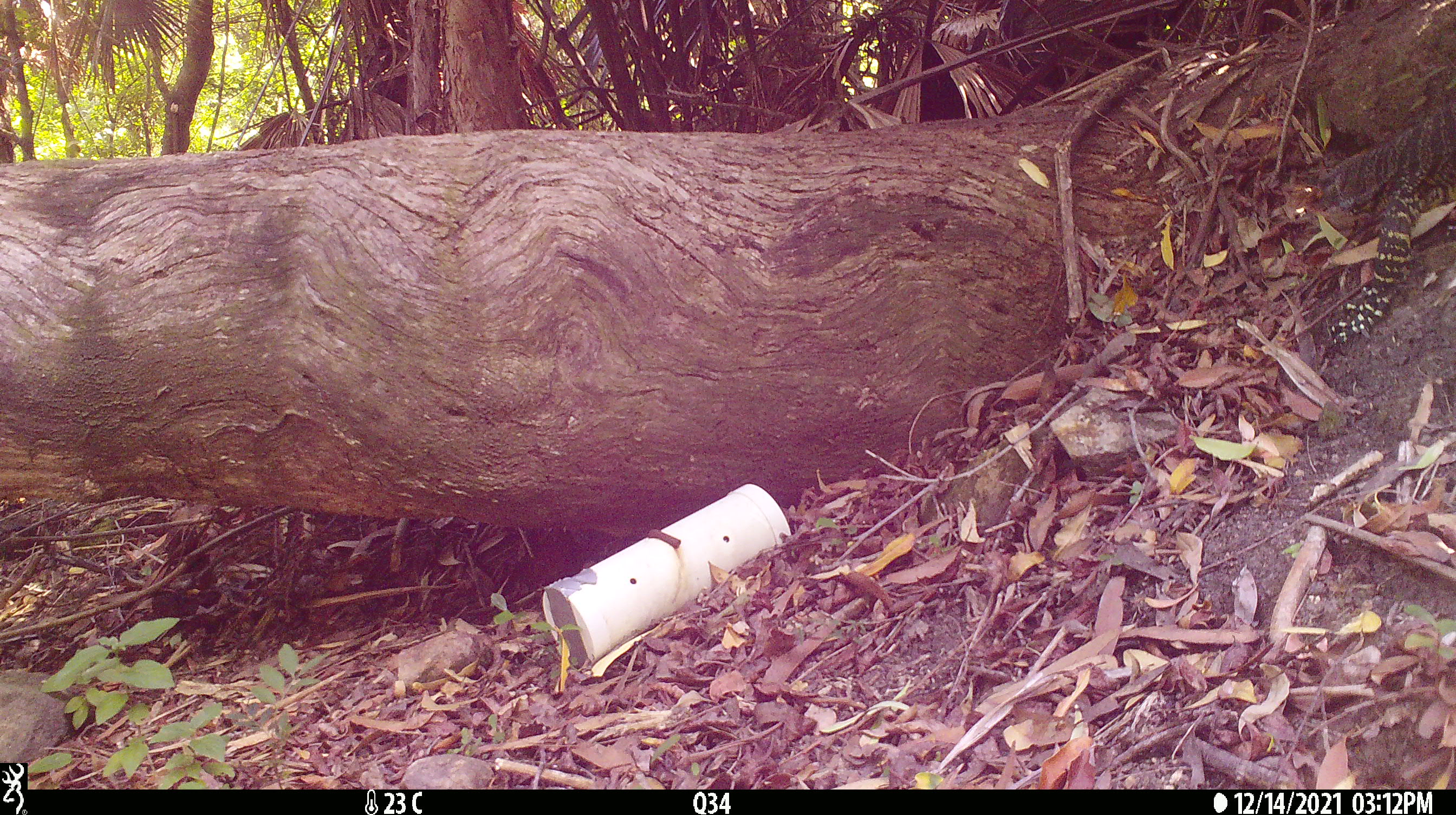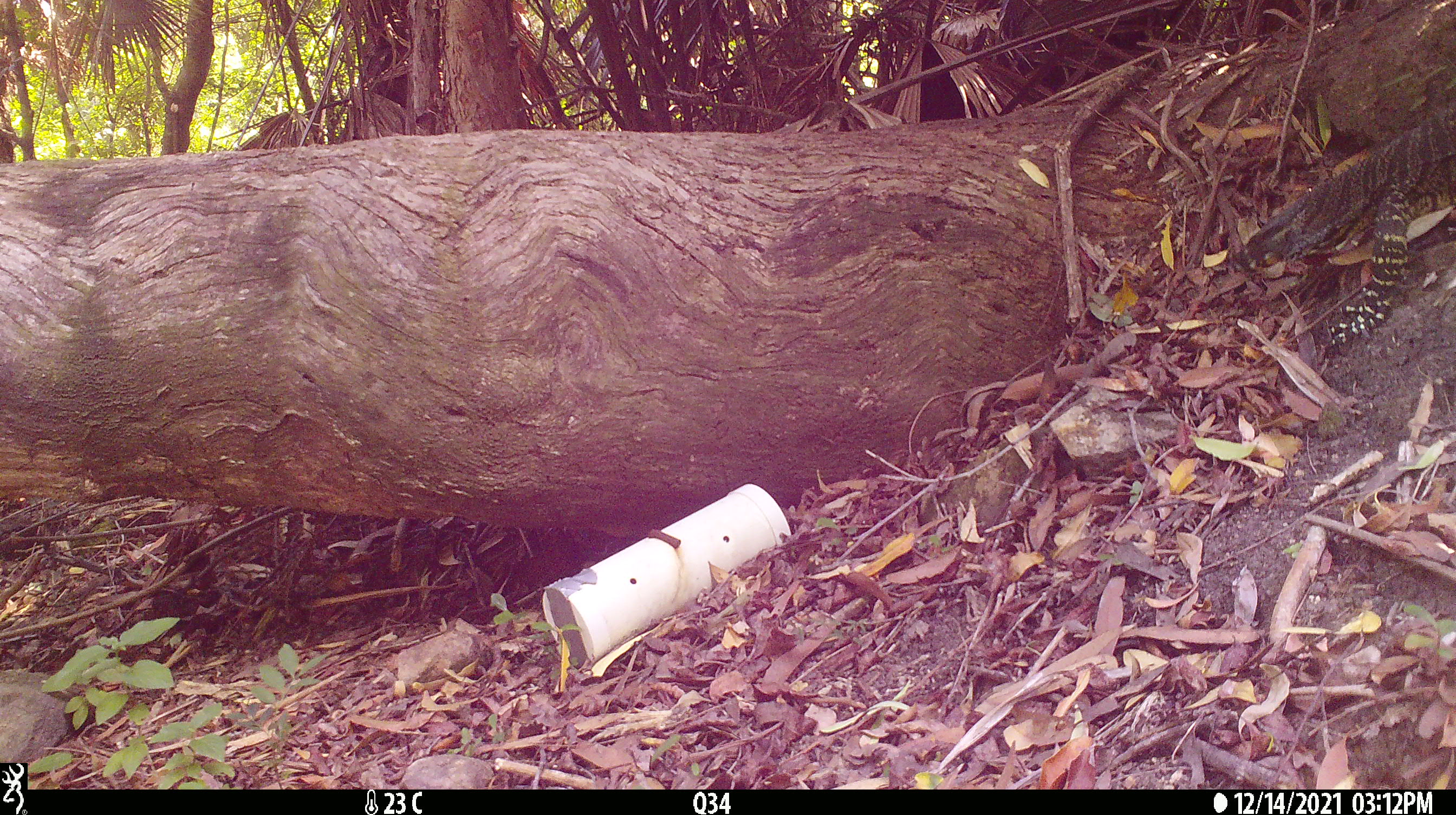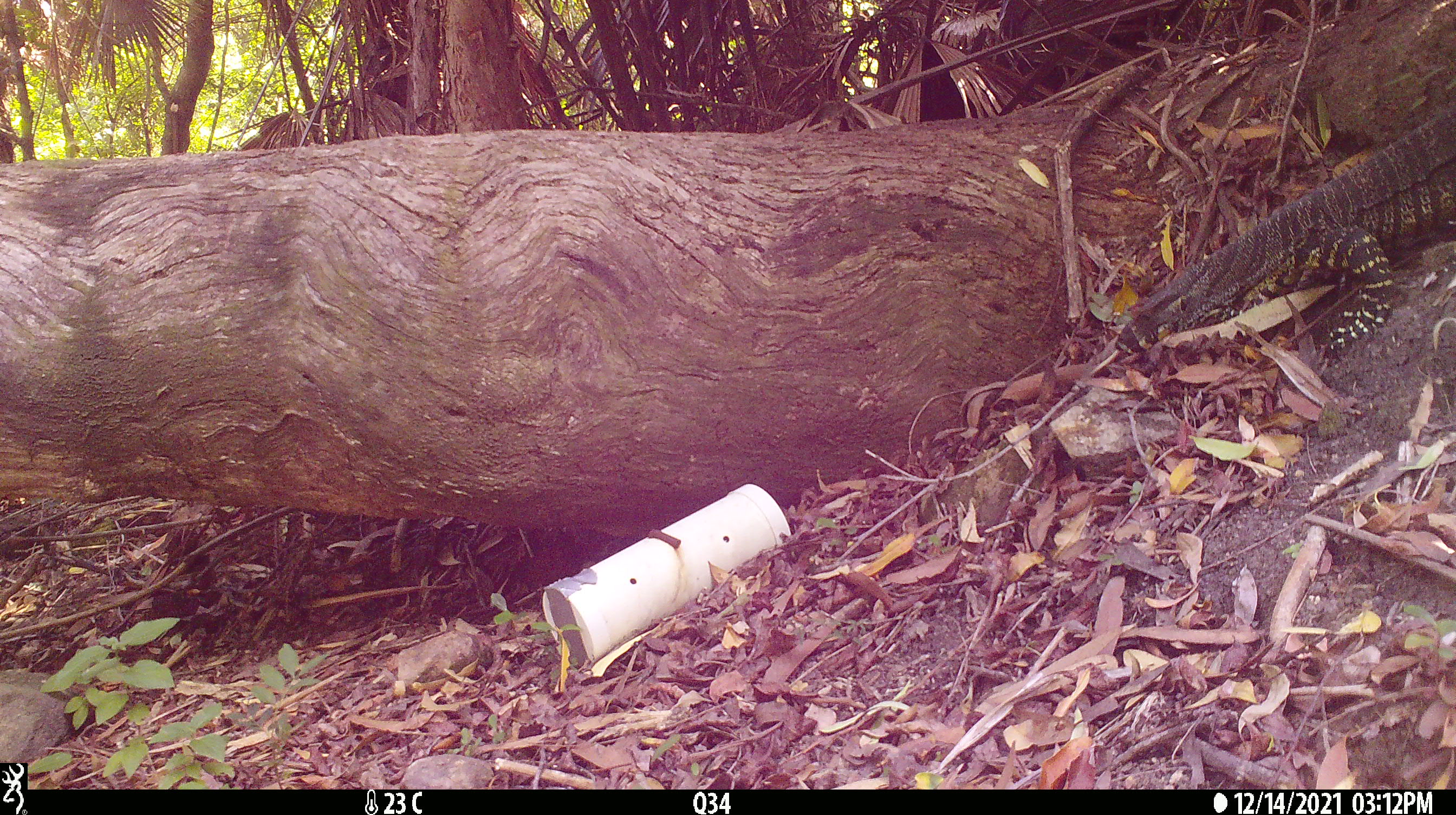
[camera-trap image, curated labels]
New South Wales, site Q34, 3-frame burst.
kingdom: Animalia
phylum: Chordata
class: Reptilia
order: Squamata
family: Varanidae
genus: Varanus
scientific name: Varanus varius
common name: lace monitor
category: goanna